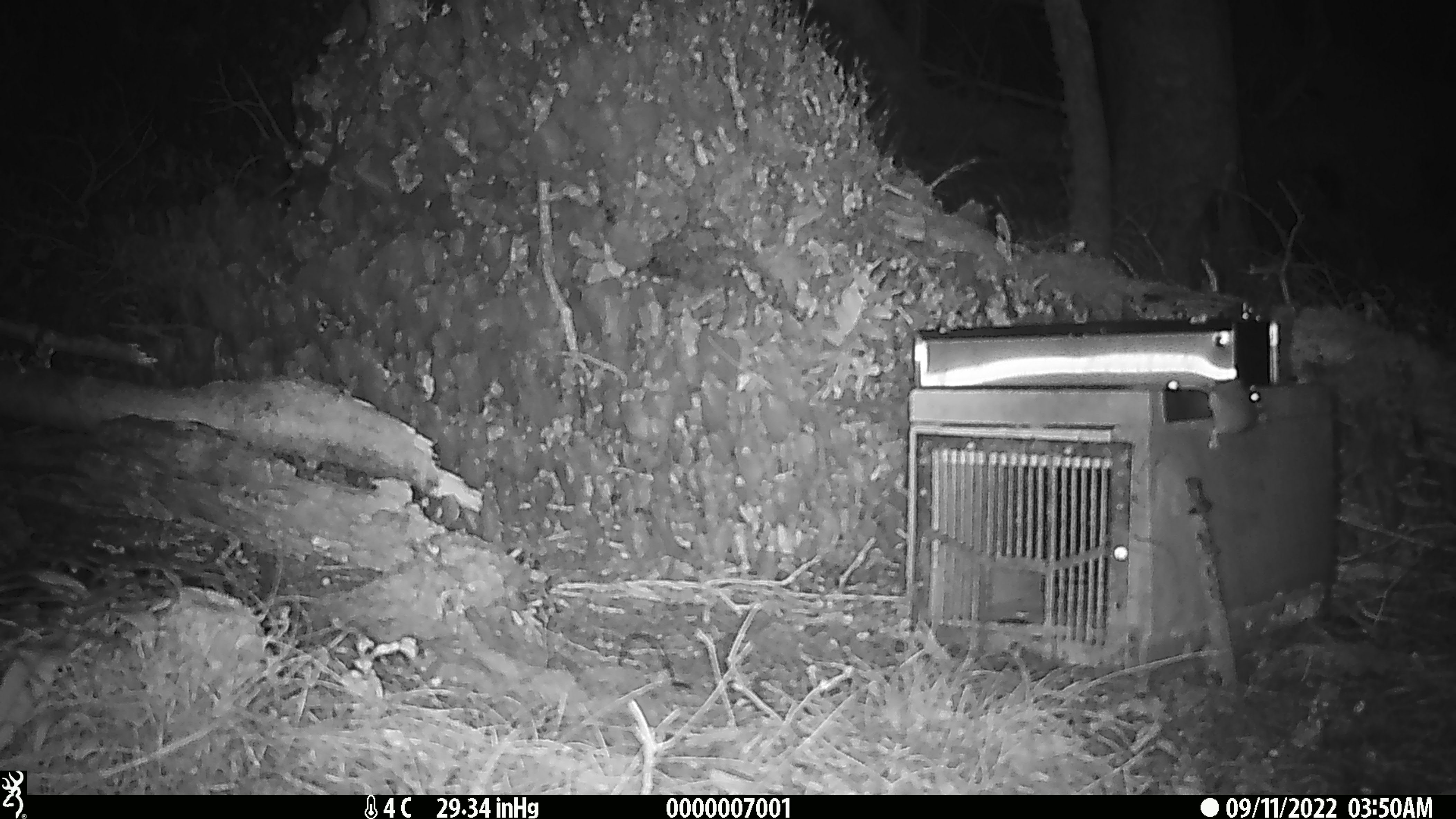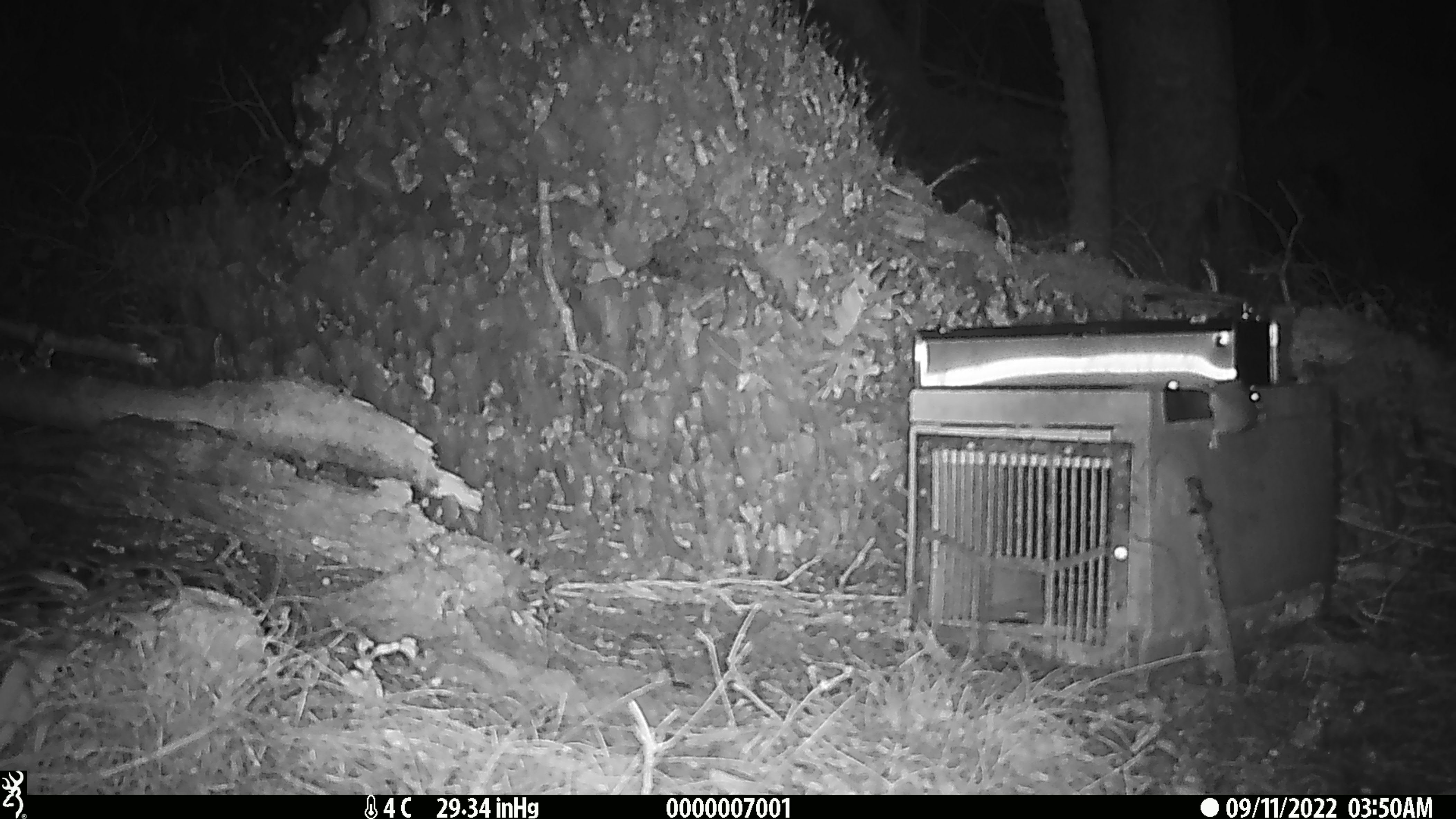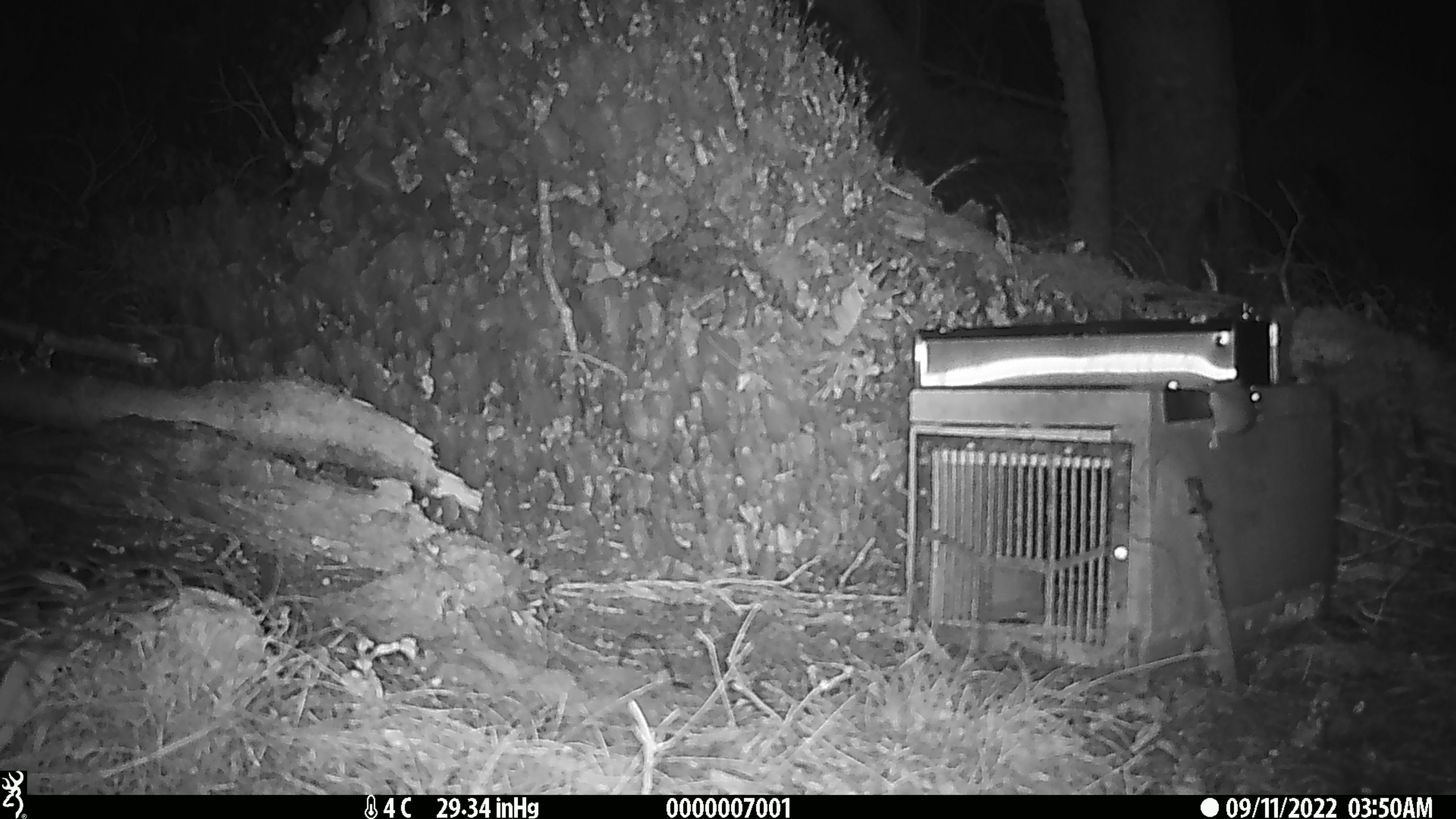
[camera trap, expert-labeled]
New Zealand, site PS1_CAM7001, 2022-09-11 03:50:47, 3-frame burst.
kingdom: Animalia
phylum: Chordata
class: Mammalia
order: Rodentia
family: Muridae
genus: Mus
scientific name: Mus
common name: mouse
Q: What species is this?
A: Mouse (Mus).